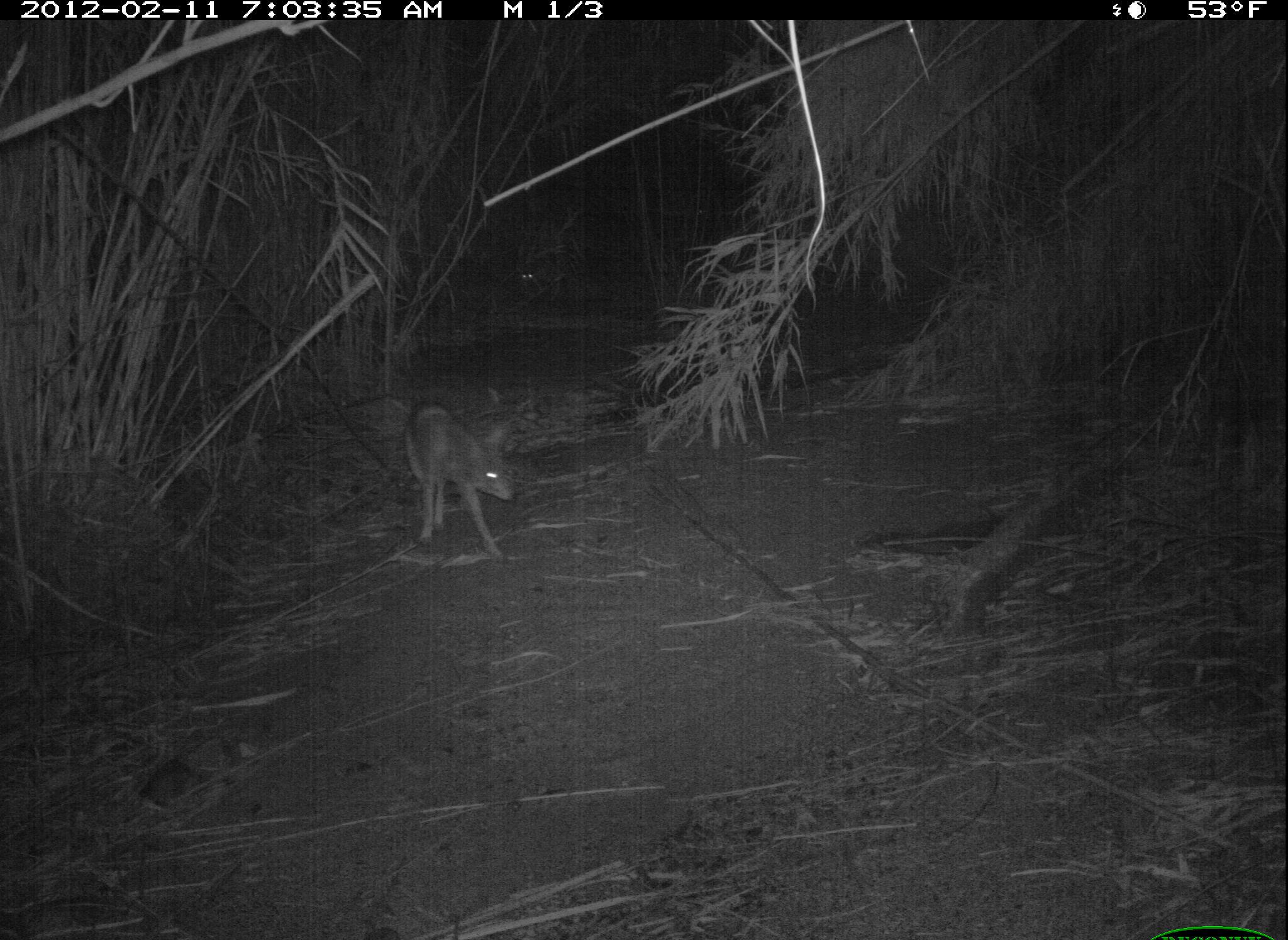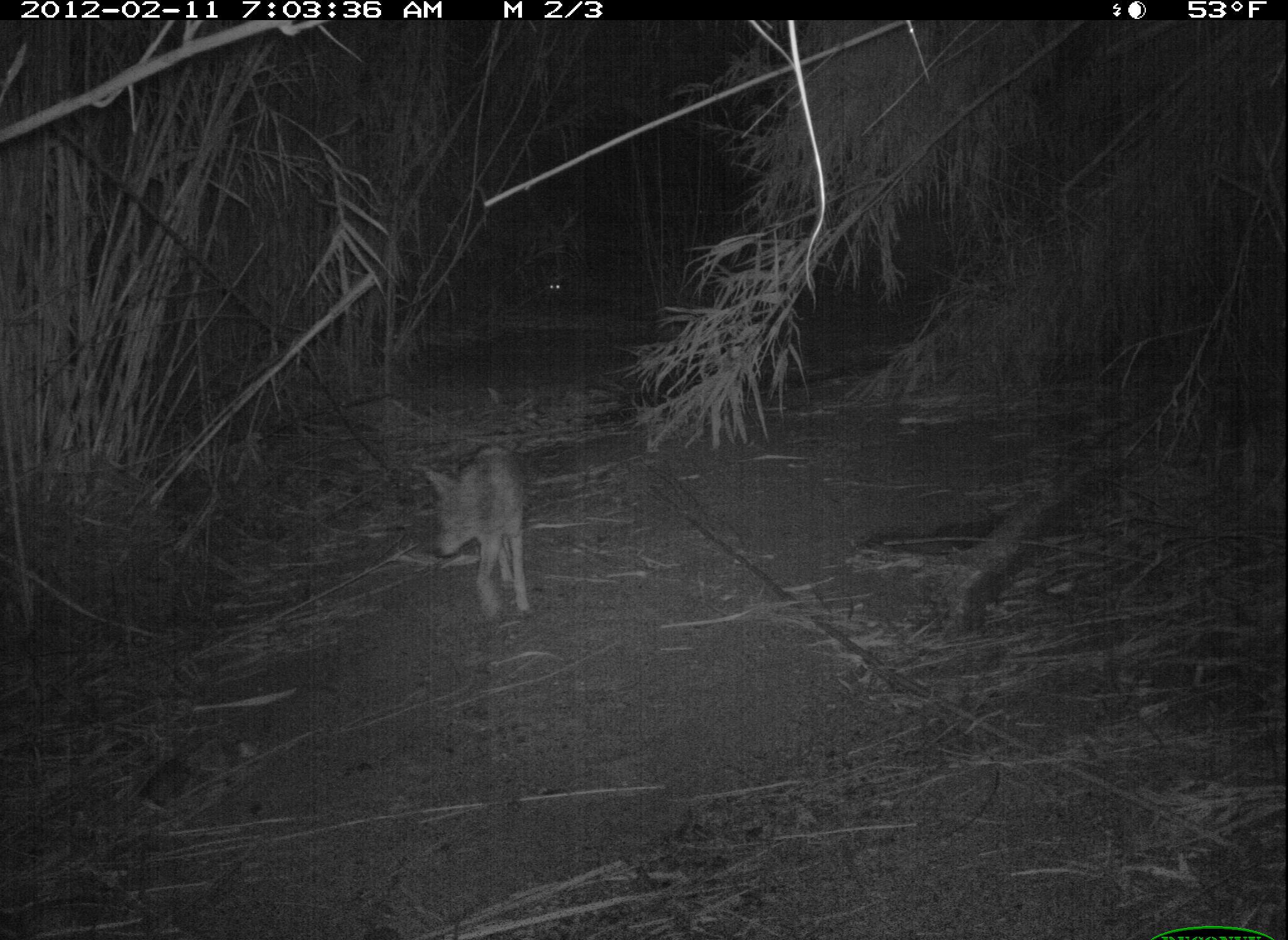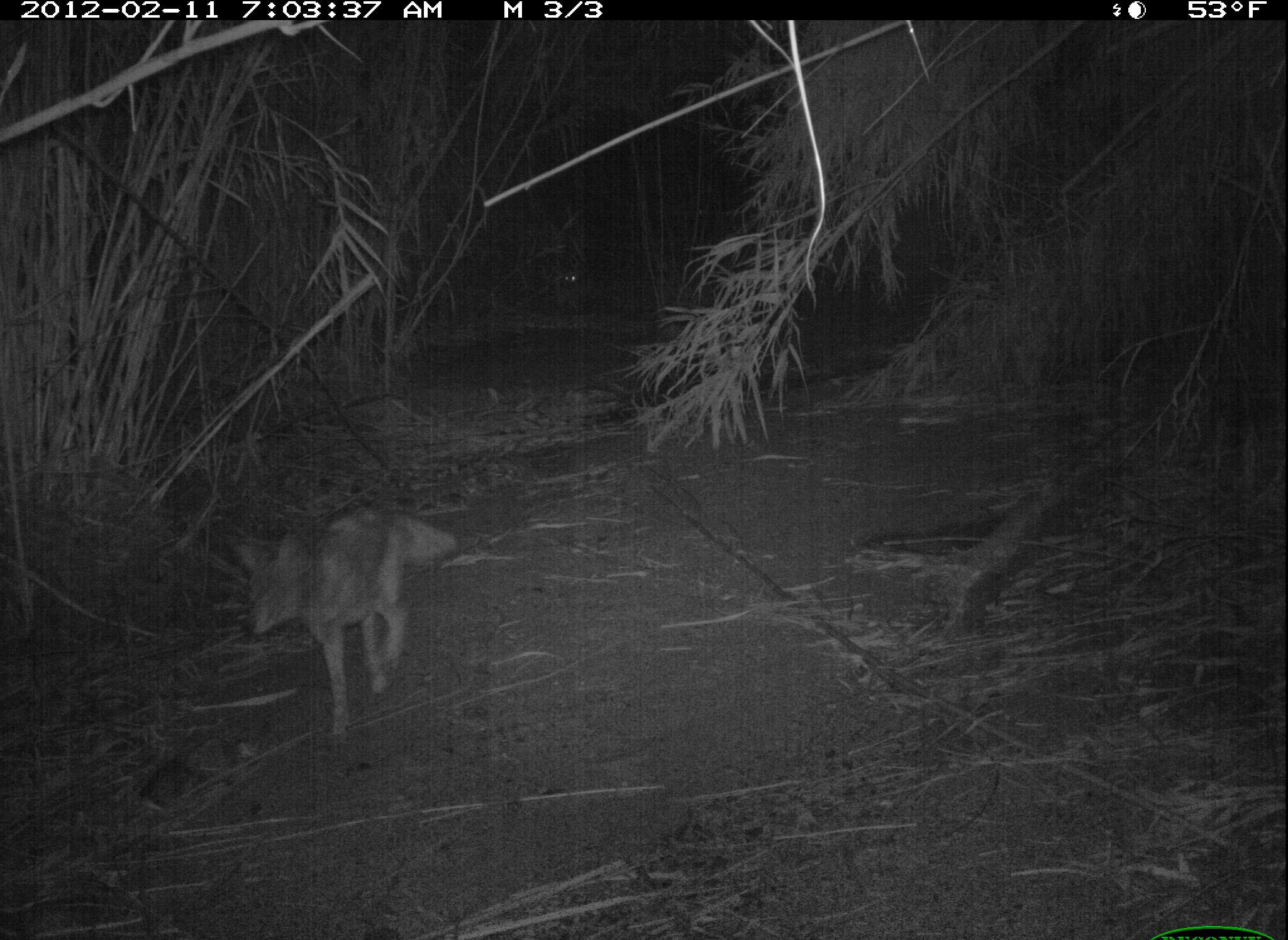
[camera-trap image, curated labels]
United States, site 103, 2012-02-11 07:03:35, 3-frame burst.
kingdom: Animalia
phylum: Chordata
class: Mammalia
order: Carnivora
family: Canidae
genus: Canis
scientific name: Canis latrans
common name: coyote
Coyote (Canis latrans).